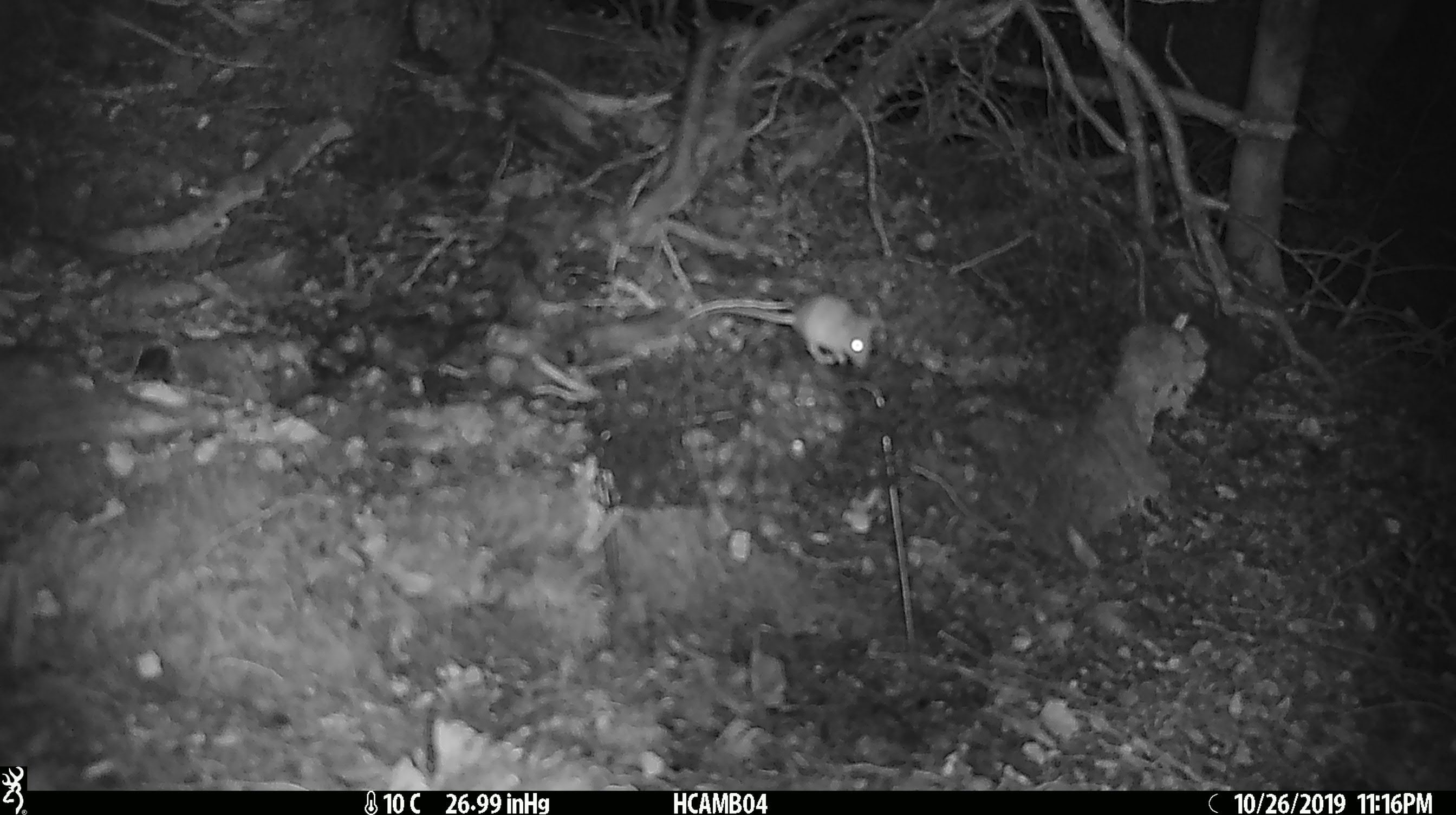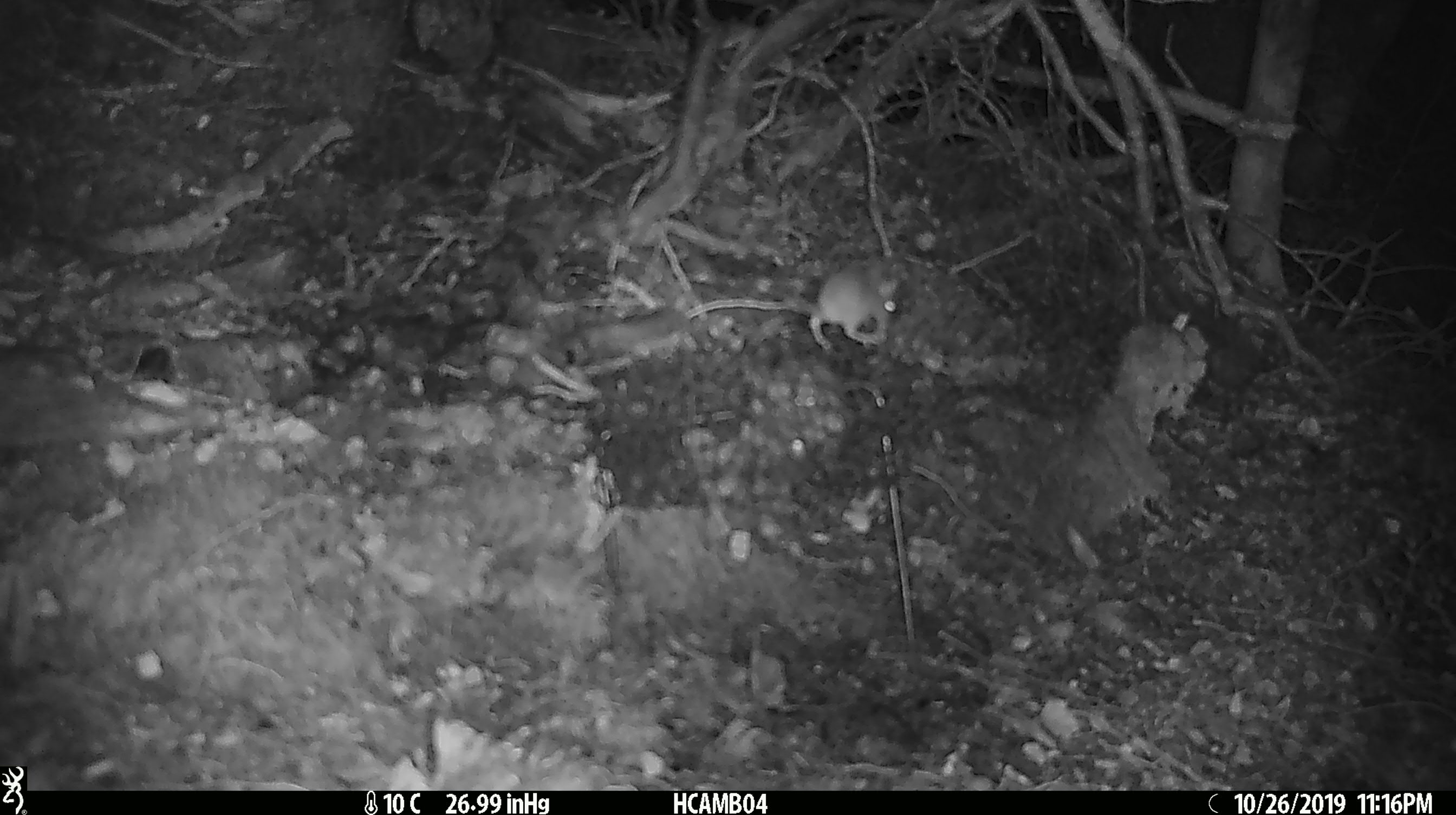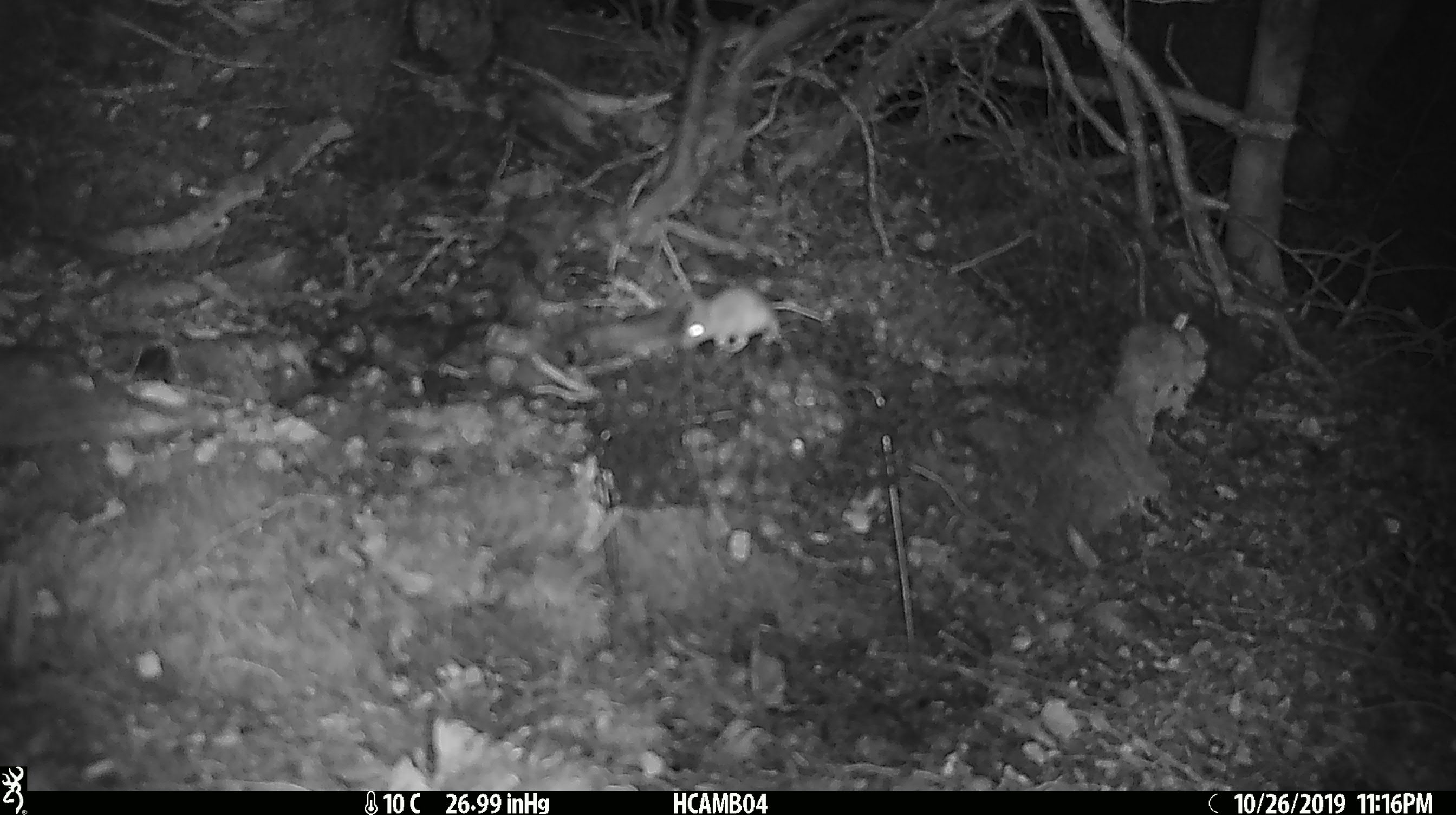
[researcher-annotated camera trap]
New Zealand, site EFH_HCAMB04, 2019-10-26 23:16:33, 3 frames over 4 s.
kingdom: Animalia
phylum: Chordata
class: Mammalia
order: Rodentia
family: Muridae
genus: Mus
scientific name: Mus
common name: mouse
Mouse (Mus).